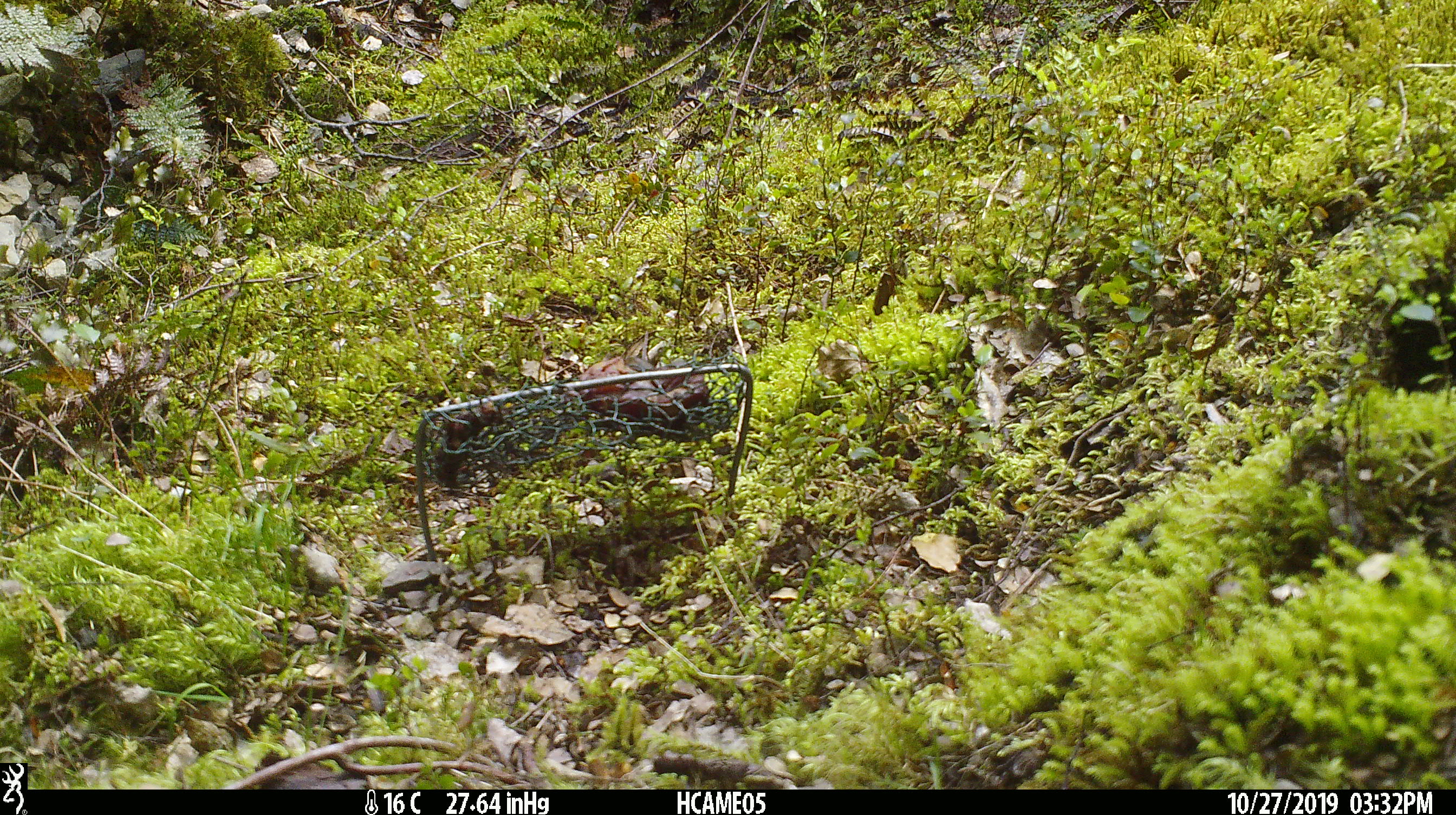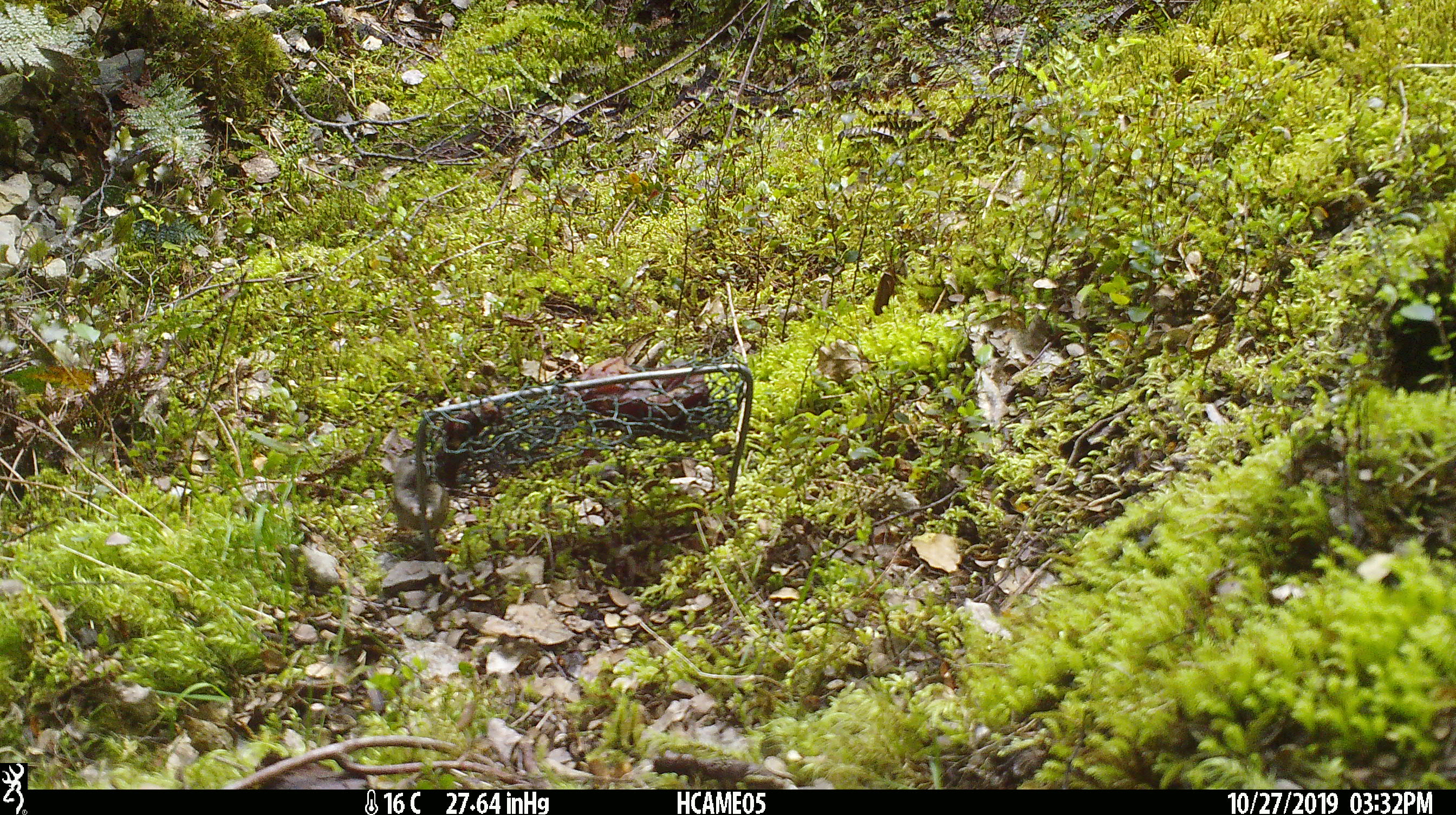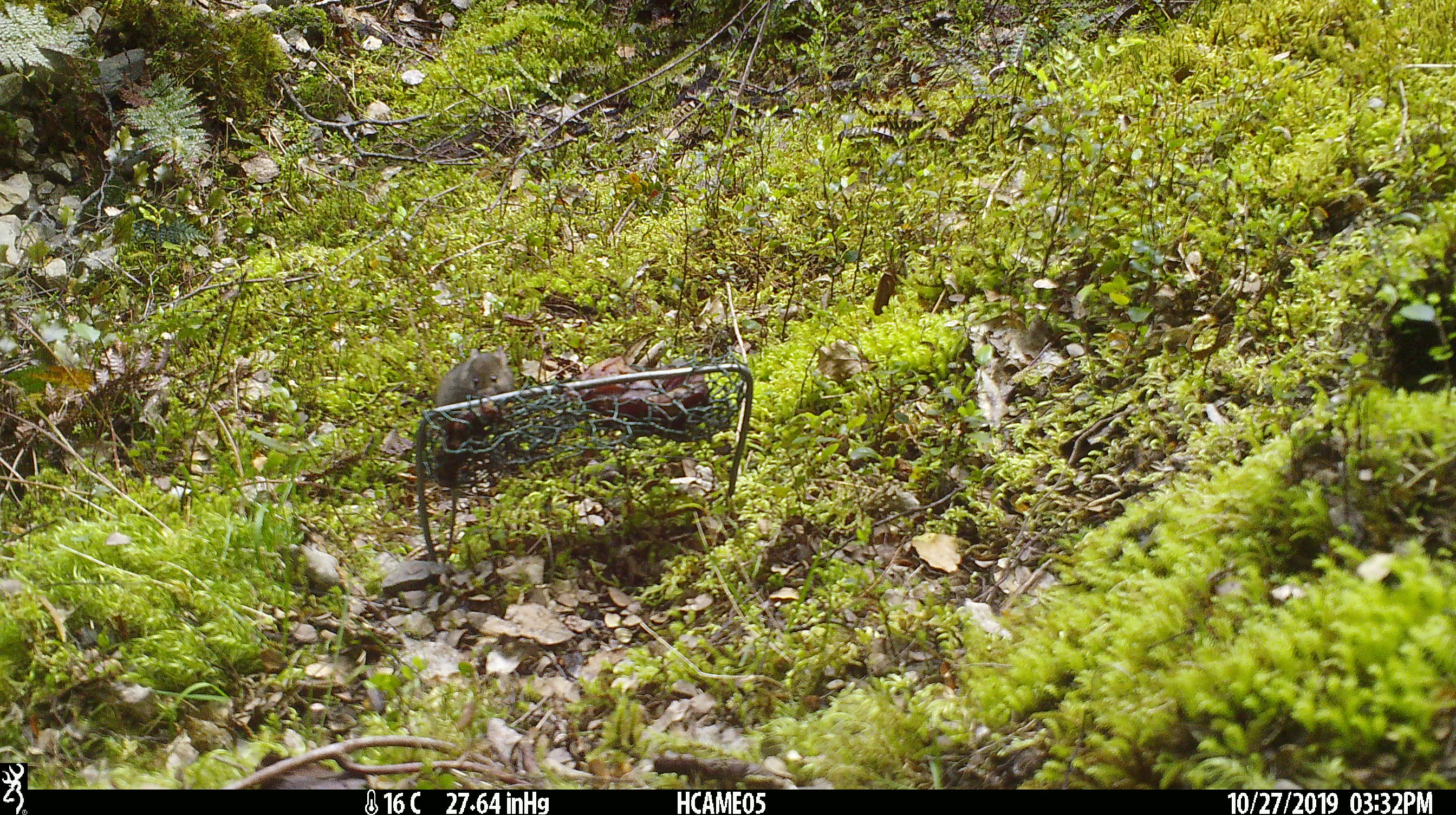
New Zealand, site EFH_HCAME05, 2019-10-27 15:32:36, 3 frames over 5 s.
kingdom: Animalia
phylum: Chordata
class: Mammalia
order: Rodentia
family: Muridae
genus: Mus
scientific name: Mus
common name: mouse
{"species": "mouse (Mus)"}